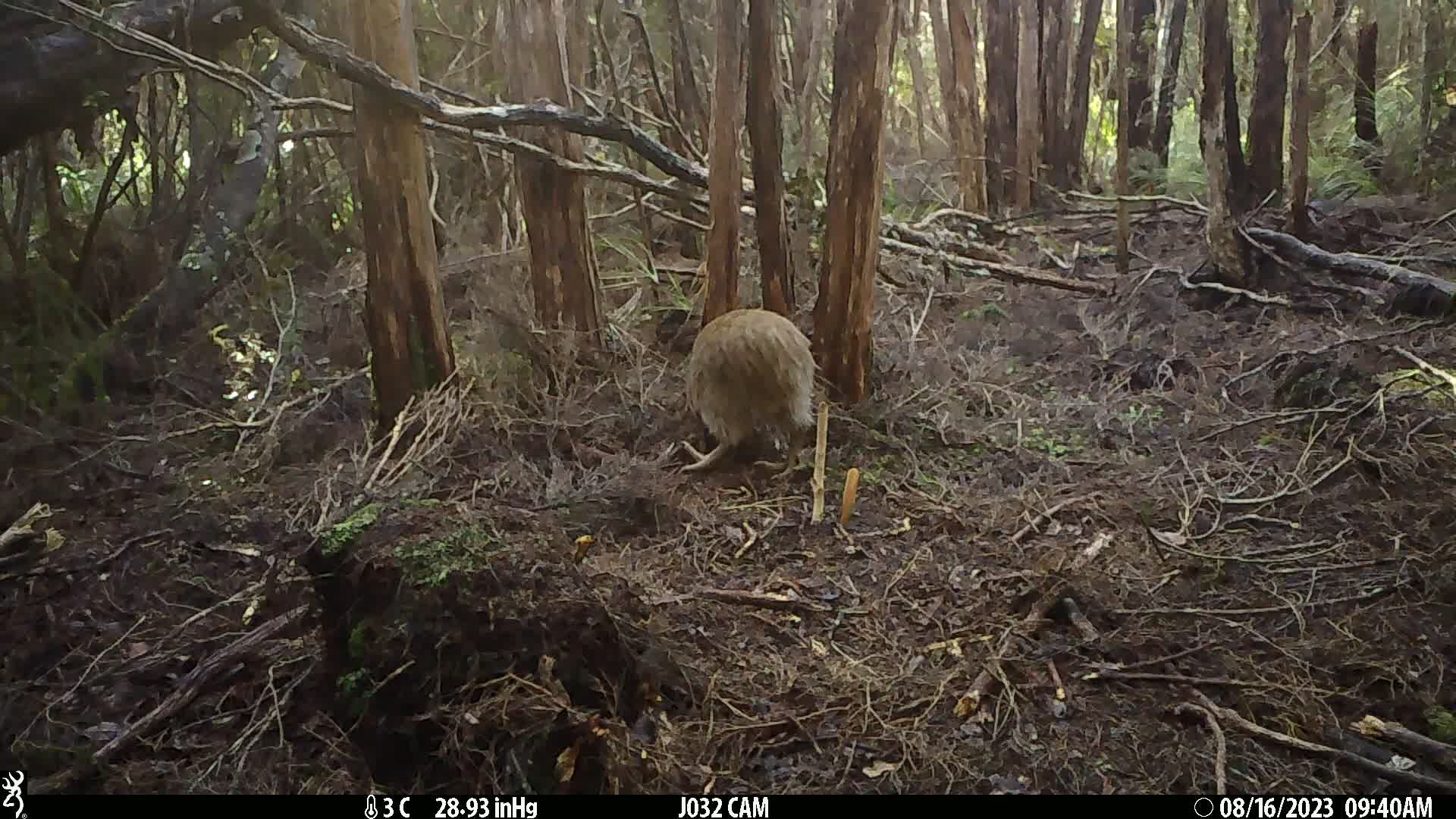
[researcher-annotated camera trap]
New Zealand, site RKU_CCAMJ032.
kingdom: Animalia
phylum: Chordata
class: Aves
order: Apterygiformes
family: Apterygidae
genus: Apteryx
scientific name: Apteryx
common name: kiwi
Kiwi (Apteryx).